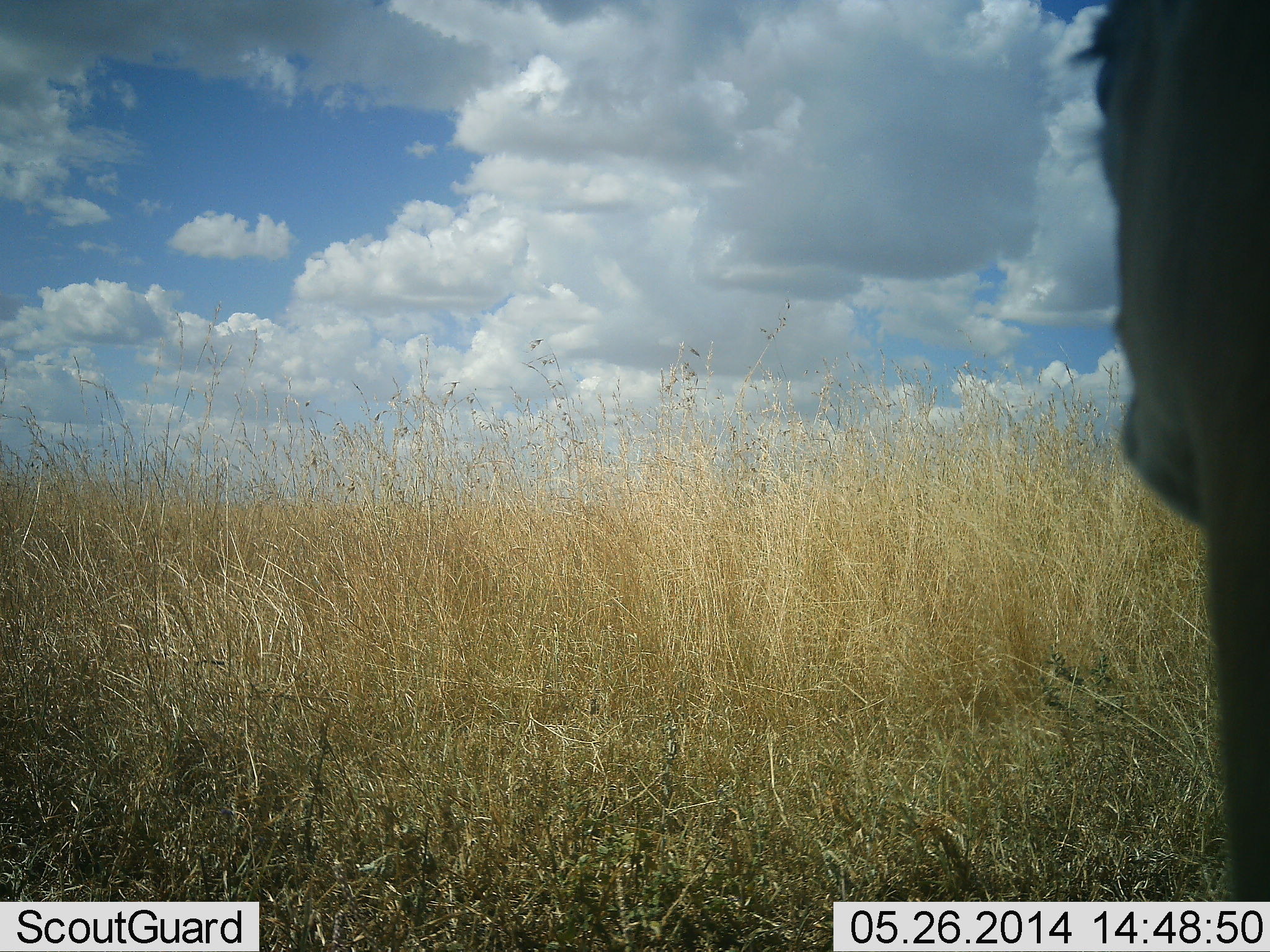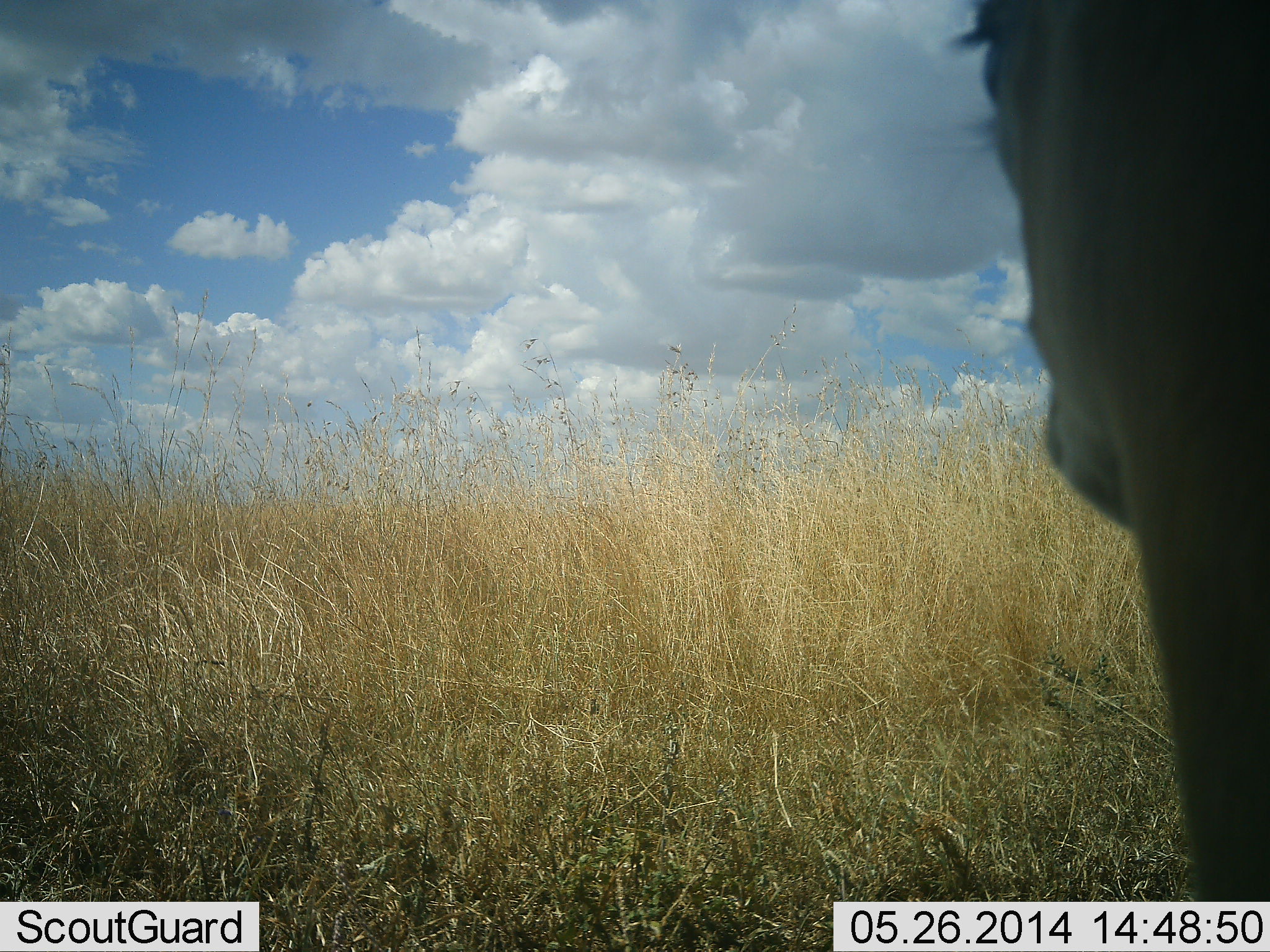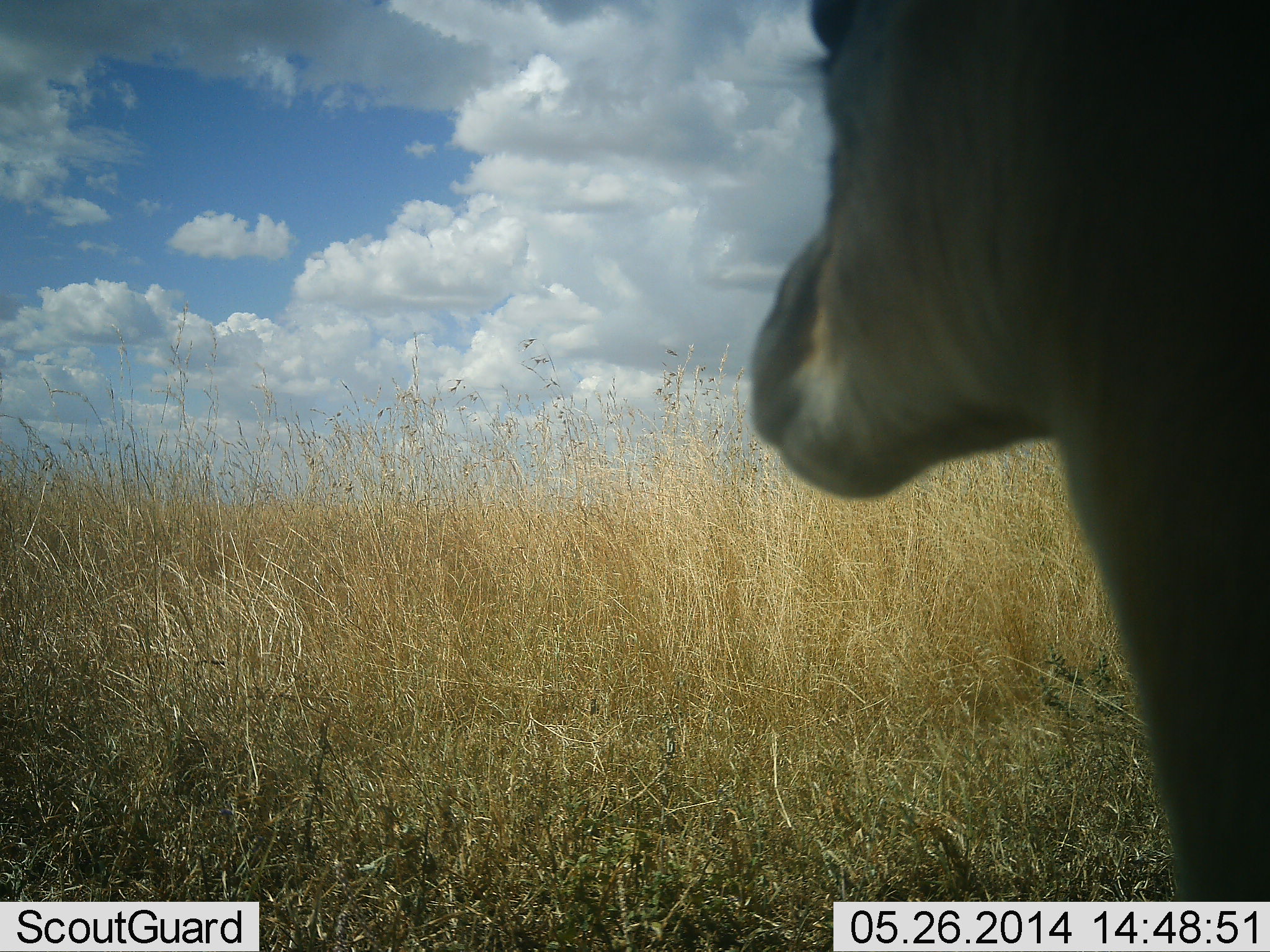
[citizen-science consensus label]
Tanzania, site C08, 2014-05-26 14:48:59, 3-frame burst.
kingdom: Animalia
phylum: Chordata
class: Mammalia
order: Artiodactyla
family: Bovidae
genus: Eudorcas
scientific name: Eudorcas thomsonii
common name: thomson's gazelle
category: gazellethomsons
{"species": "gazellethomsons (thomson's gazelle) (Eudorcas thomsonii)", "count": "1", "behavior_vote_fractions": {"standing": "100%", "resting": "0%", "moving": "0%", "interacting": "0%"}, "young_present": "0%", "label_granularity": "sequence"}